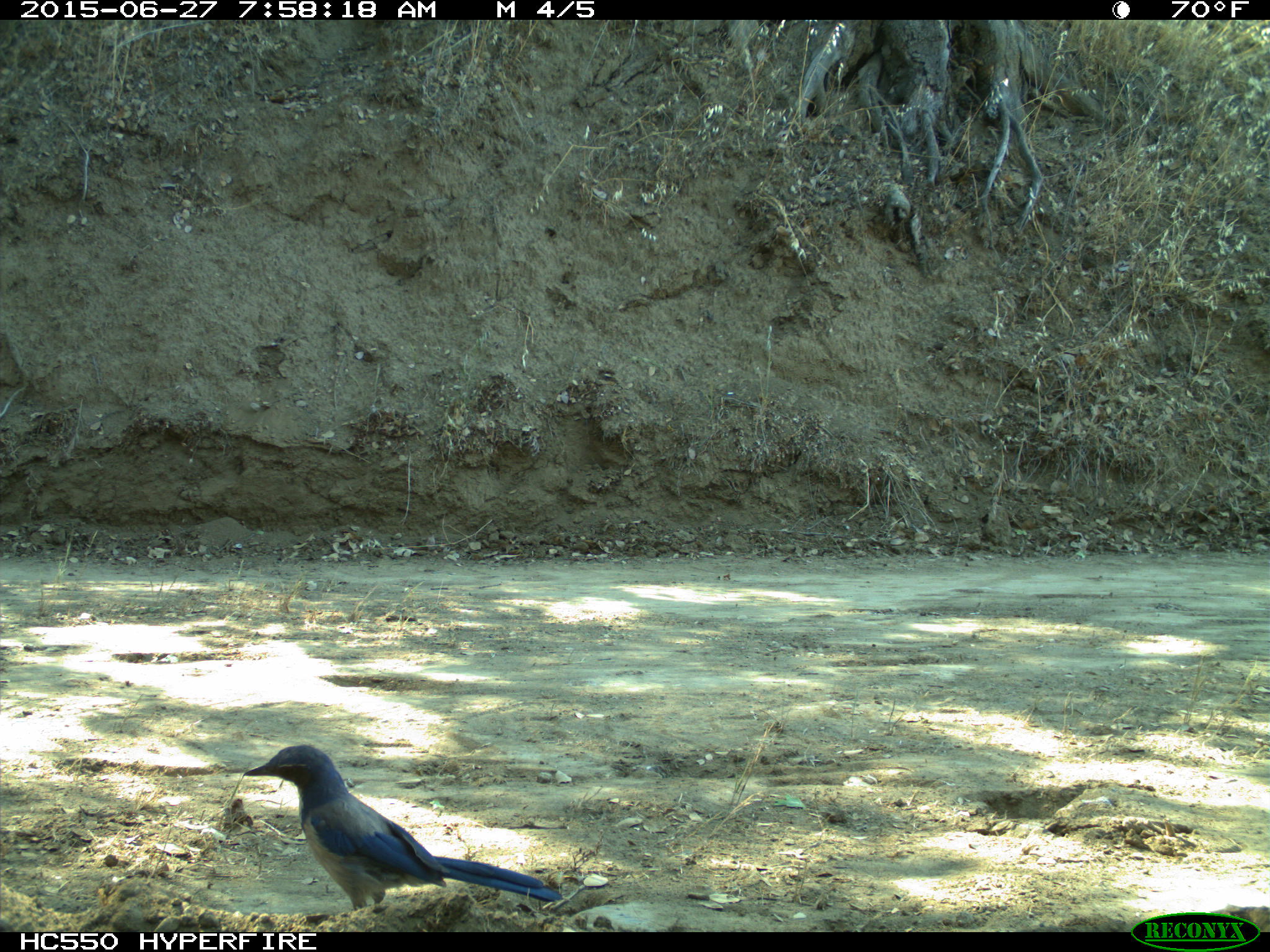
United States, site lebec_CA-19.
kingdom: Animalia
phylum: Chordata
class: Aves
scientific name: Aves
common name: birds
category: unidentified bird